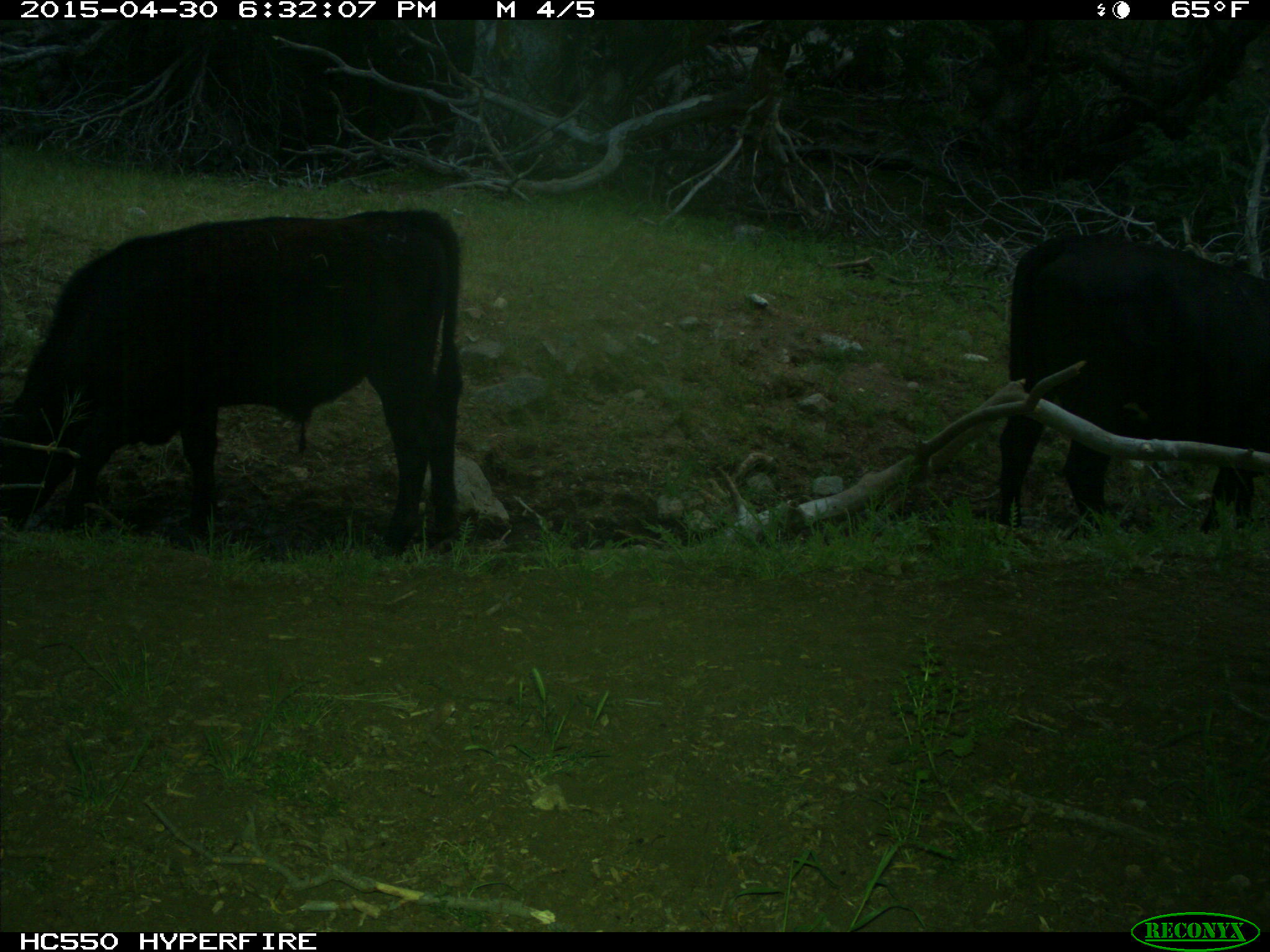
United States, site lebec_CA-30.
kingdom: Animalia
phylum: Chordata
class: Mammalia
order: Artiodactyla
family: Bovidae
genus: Bos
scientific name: Bos taurus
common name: domestic cow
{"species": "Bos taurus (domestic cow)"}